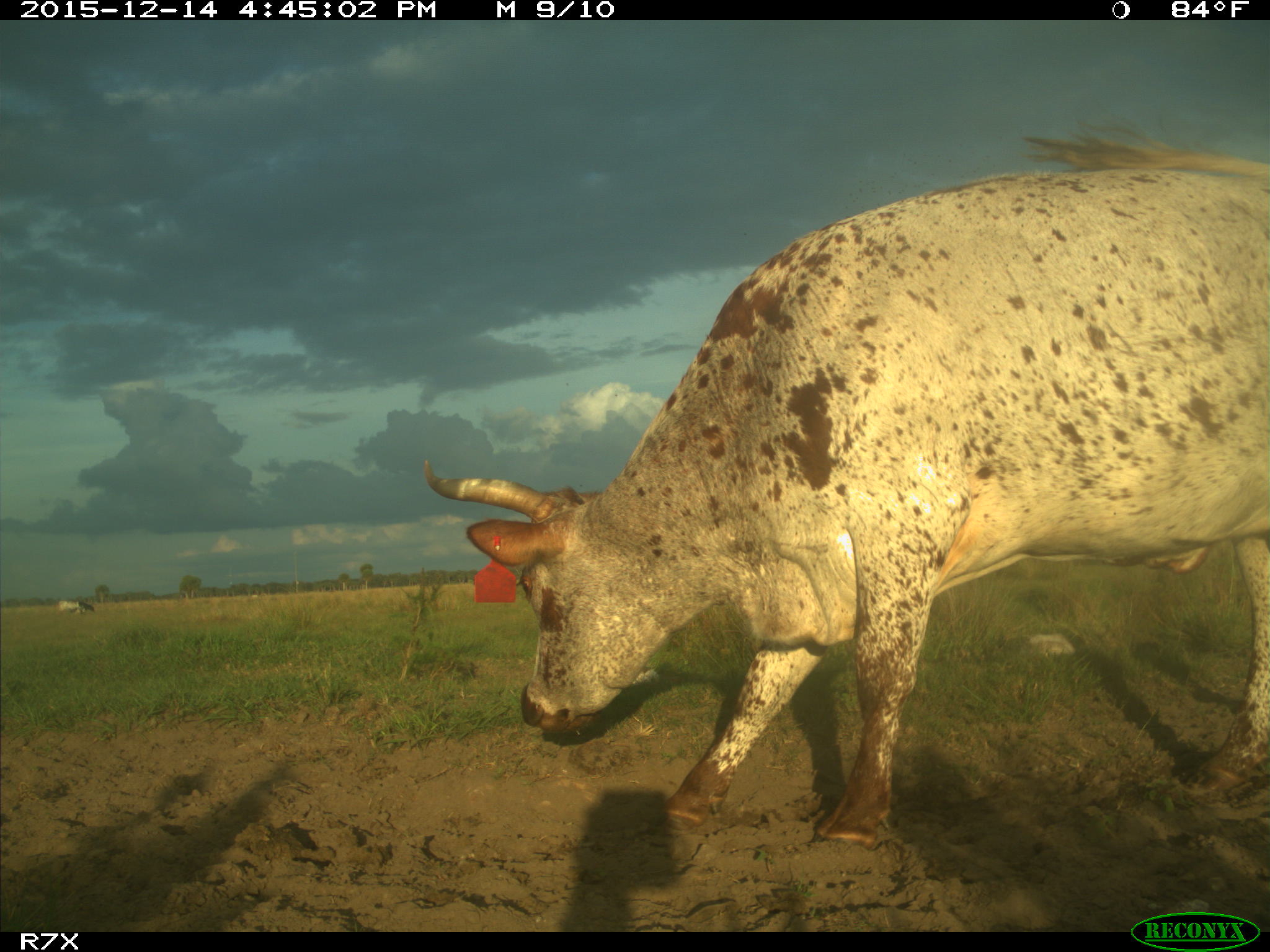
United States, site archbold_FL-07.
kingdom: Animalia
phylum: Chordata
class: Mammalia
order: Artiodactyla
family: Bovidae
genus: Bos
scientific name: Bos taurus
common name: domestic cow